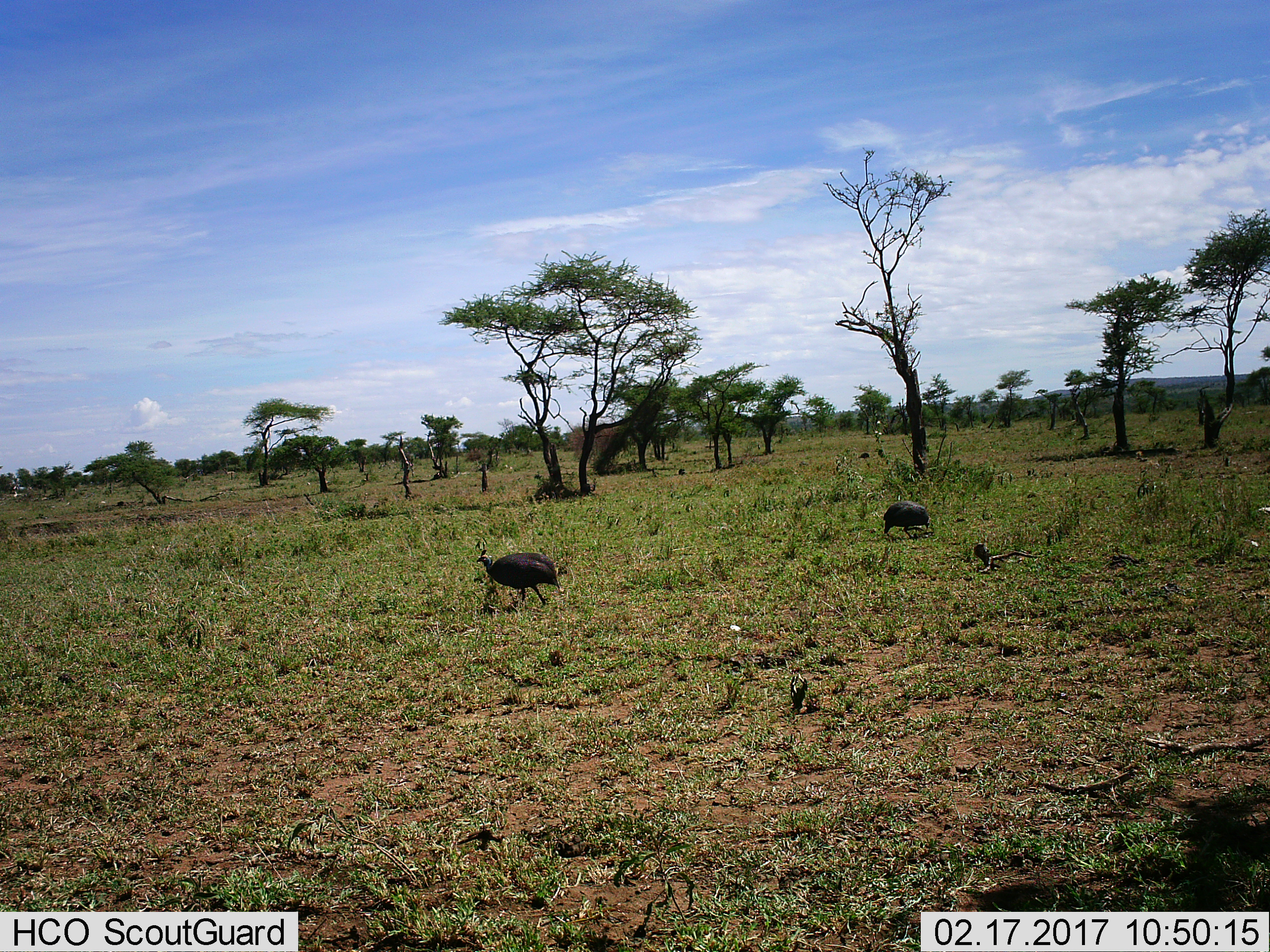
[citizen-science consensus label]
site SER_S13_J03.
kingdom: Animalia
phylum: Chordata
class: Aves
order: Galliformes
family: Numididae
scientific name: Numididae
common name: guineafowl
Guineafowl (Numididae), count 2. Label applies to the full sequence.